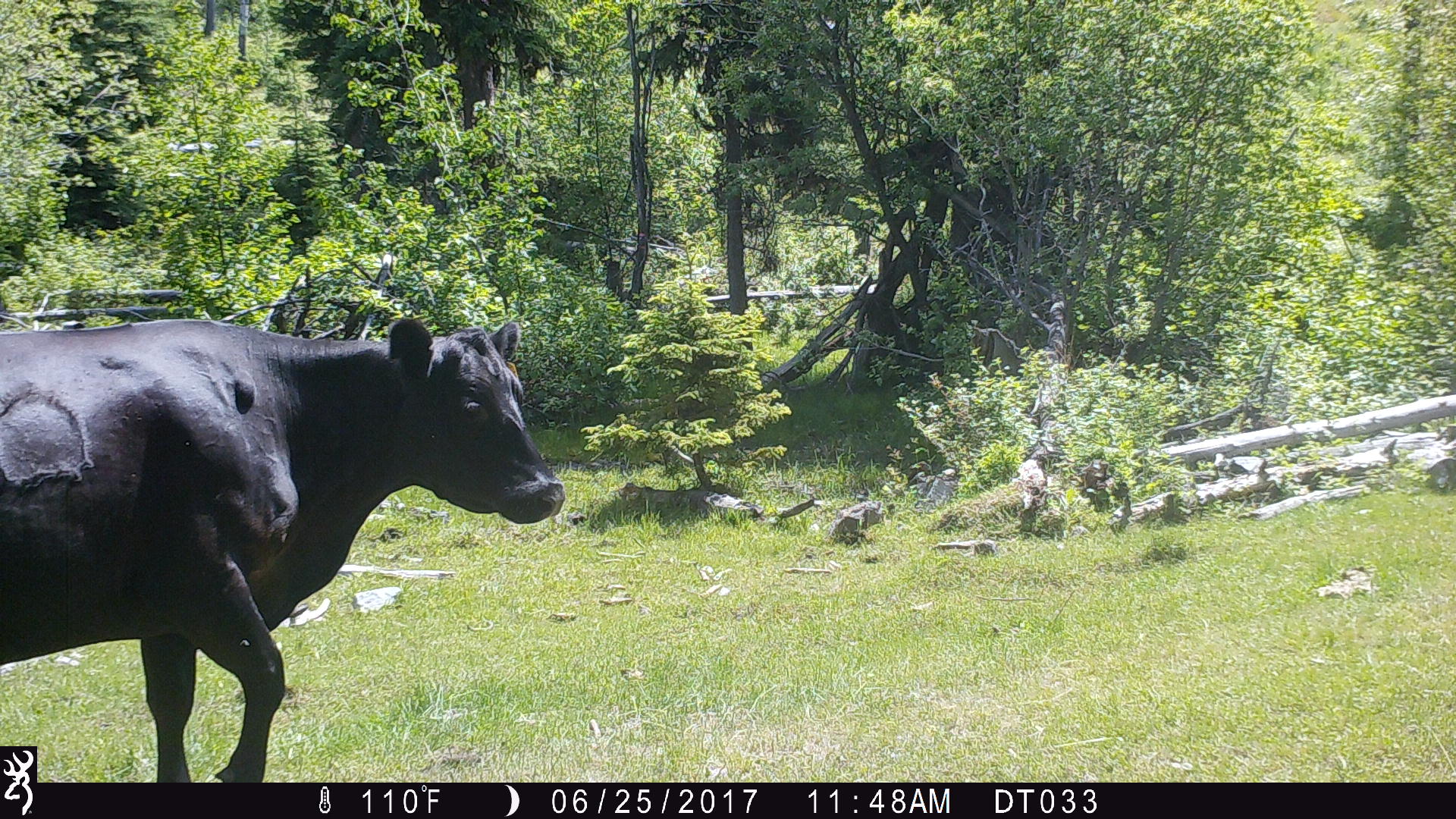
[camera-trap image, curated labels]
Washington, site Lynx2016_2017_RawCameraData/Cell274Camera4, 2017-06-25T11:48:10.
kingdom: Animalia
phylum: Chordata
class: Mammalia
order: Artiodactyla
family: Bovidae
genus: Bos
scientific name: Bos taurus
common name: domestic cattle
Domestic cattle (Bos taurus). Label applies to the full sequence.